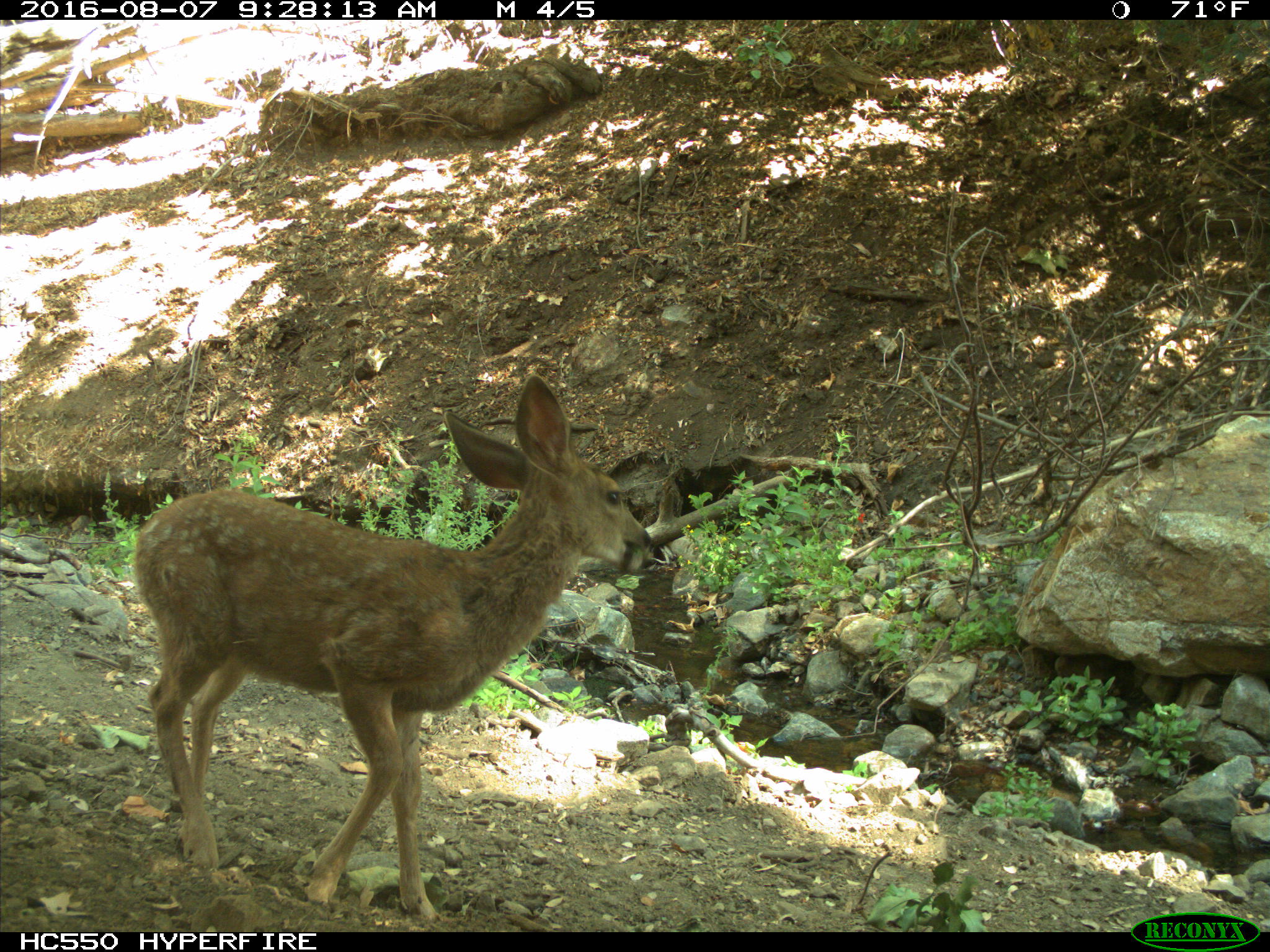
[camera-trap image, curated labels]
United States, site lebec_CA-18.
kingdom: Animalia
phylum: Chordata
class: Mammalia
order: Artiodactyla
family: Cervidae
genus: Odocoileus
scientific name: Odocoileus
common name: deer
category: unidentified deer